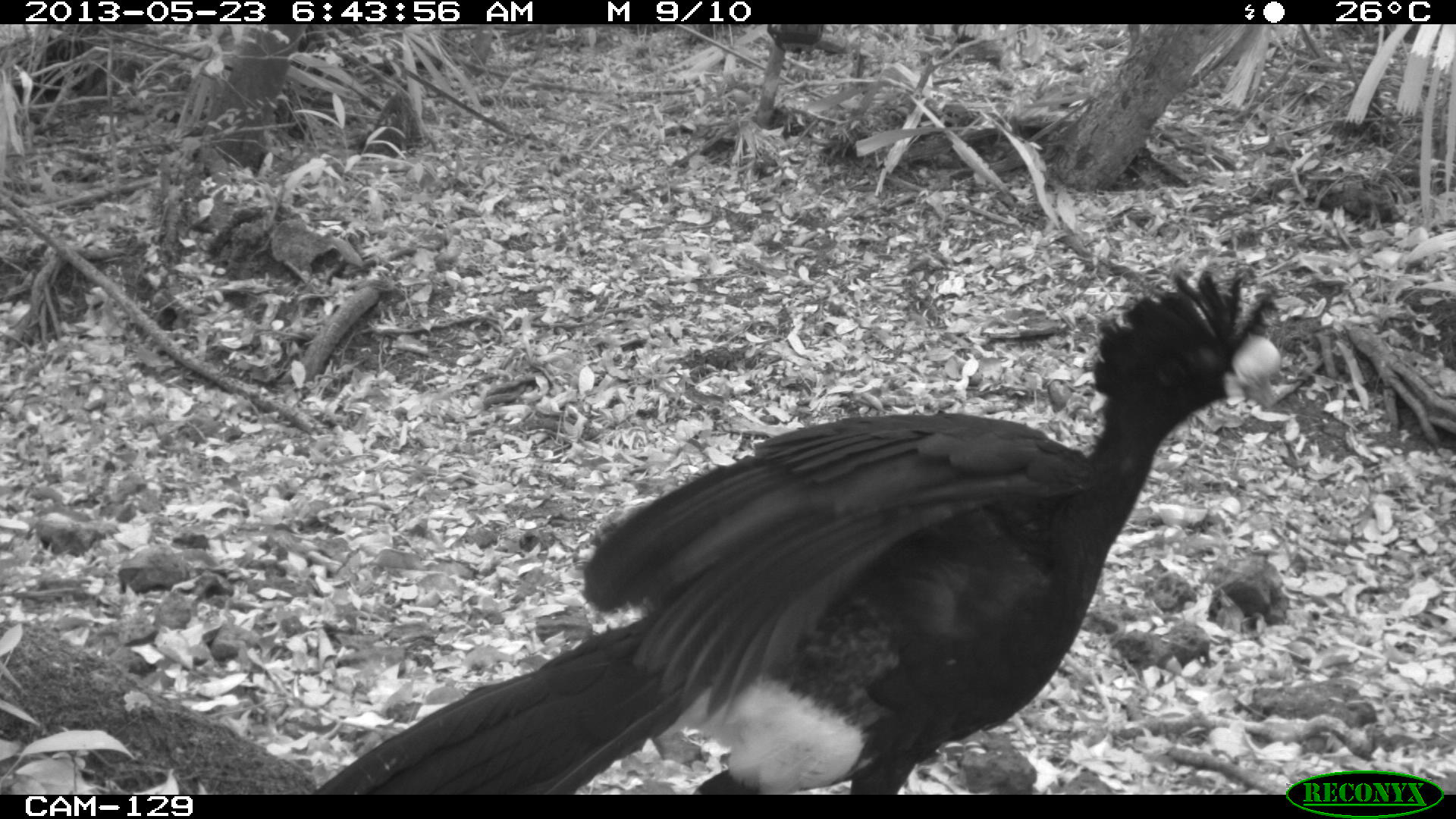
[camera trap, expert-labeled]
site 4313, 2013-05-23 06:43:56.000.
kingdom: Animalia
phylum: Chordata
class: Aves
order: Galliformes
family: Cracidae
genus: Crax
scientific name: Crax rubra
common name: great curassow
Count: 1.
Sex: male.